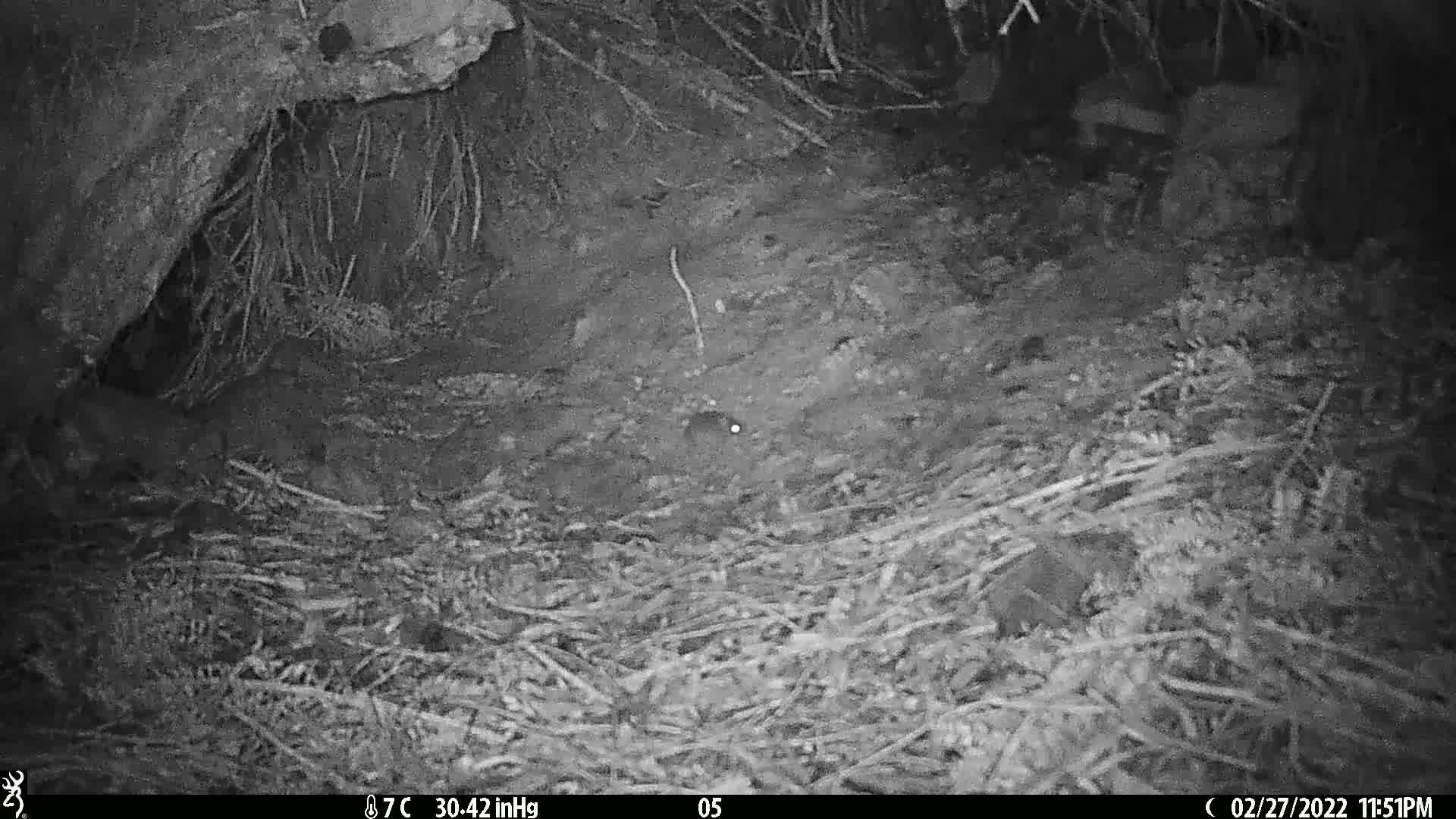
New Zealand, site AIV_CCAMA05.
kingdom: Animalia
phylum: Chordata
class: Mammalia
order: Rodentia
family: Muridae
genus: Mus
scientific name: Mus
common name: mouse